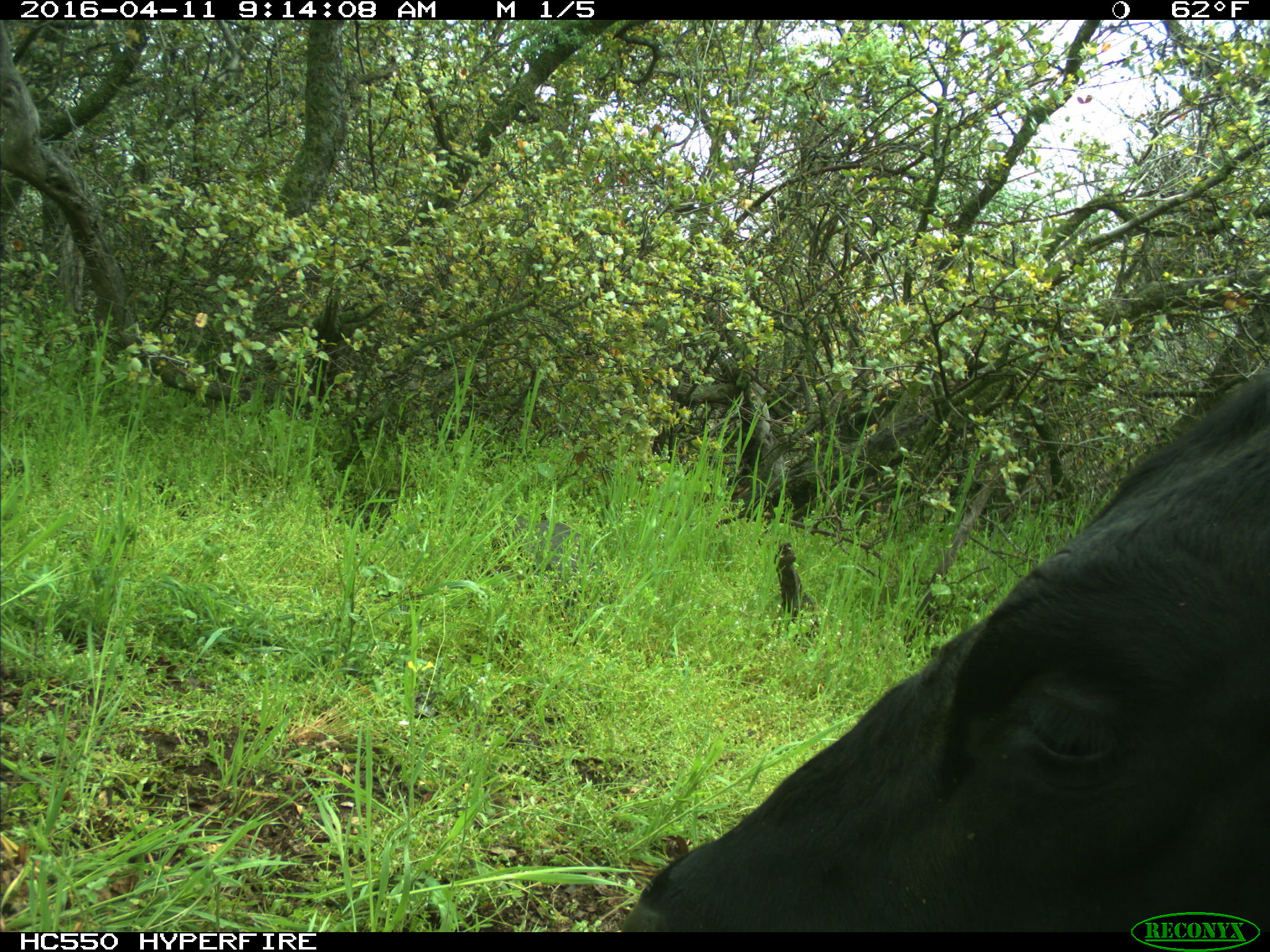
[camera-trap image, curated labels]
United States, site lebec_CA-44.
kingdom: Animalia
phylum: Chordata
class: Mammalia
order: Artiodactyla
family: Bovidae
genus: Bos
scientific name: Bos taurus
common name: domestic cow